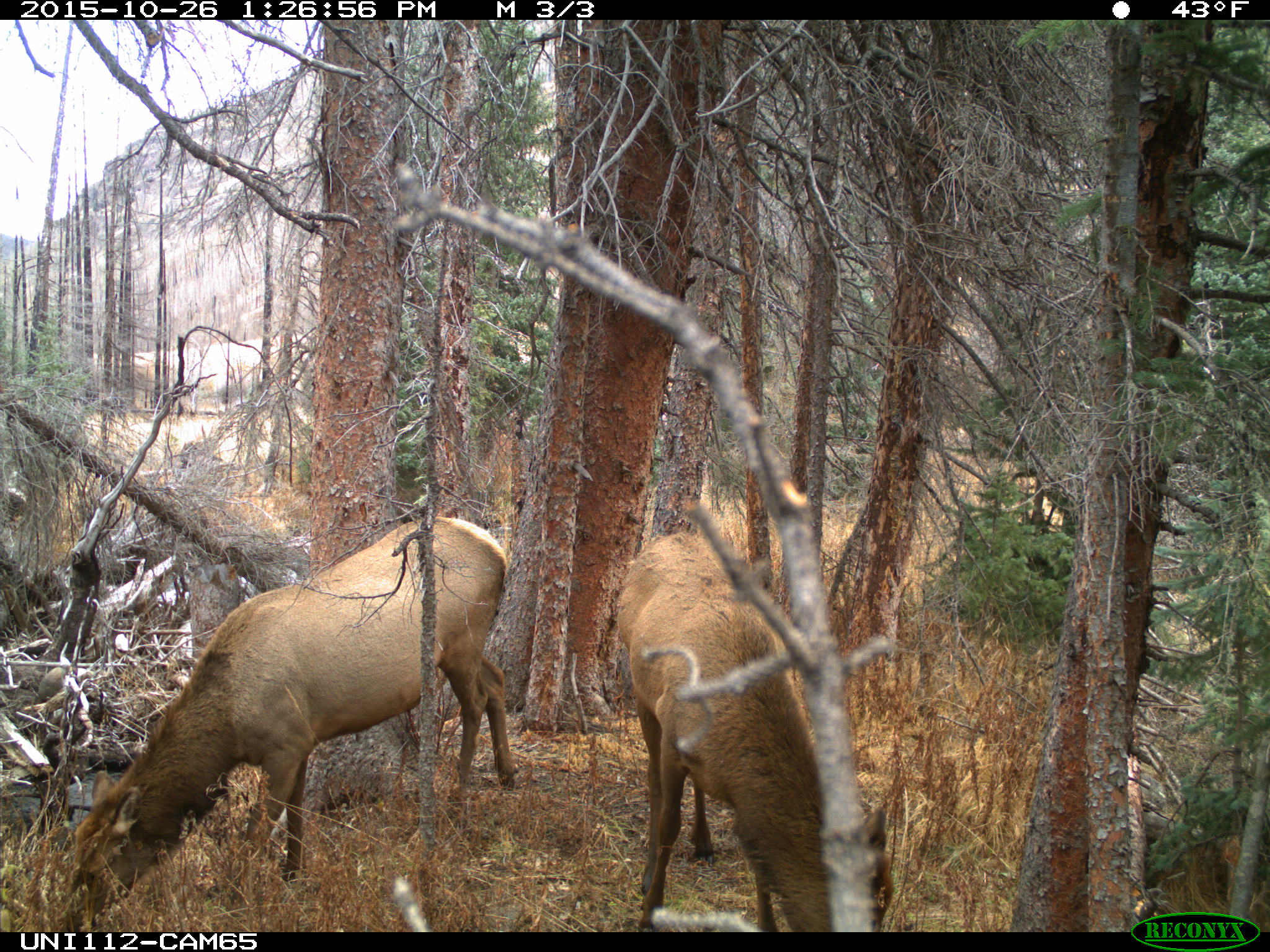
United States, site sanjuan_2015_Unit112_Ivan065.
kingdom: Animalia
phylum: Chordata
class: Mammalia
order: Artiodactyla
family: Cervidae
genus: Cervus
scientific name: Cervus elaphus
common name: red deer